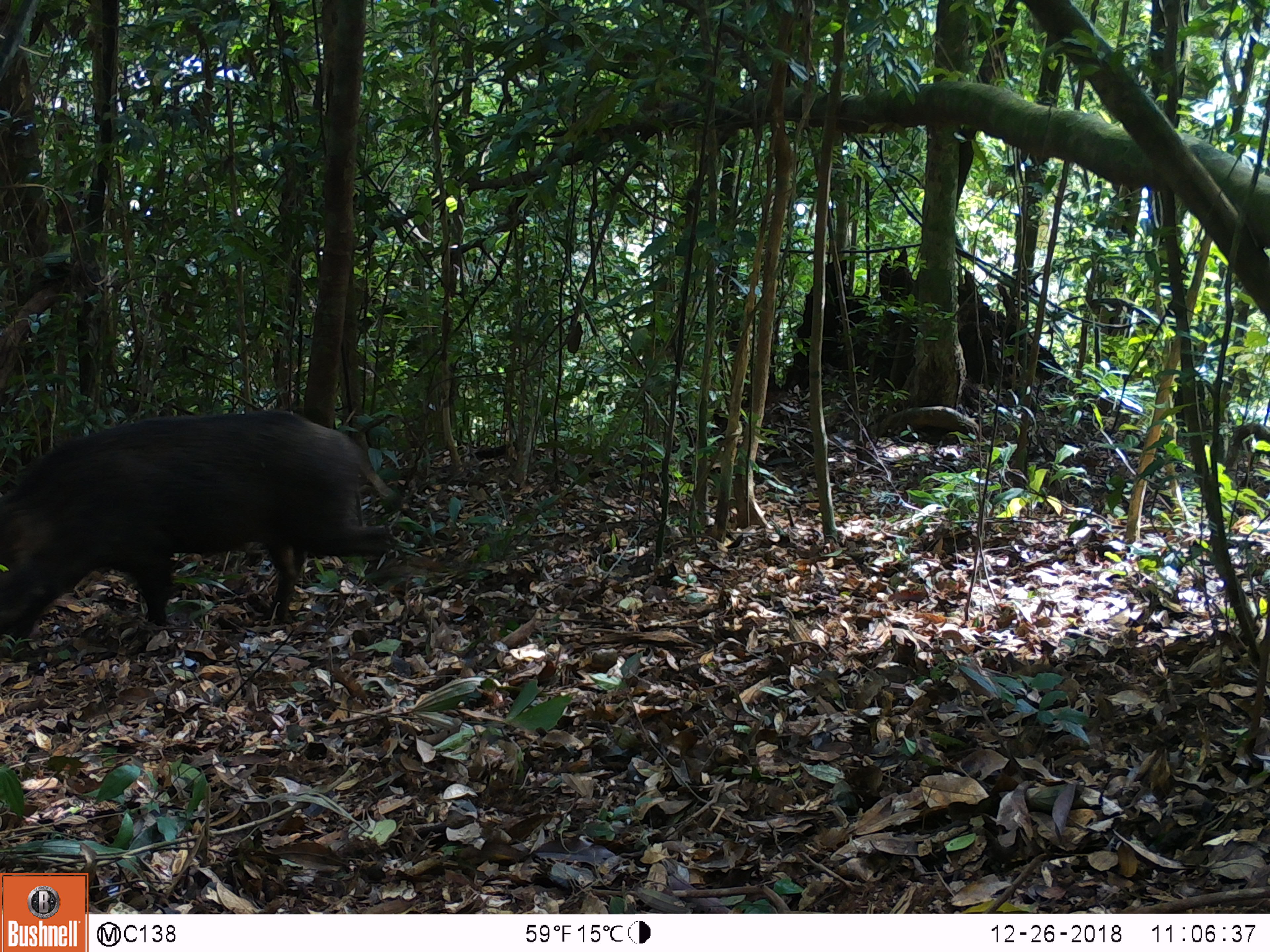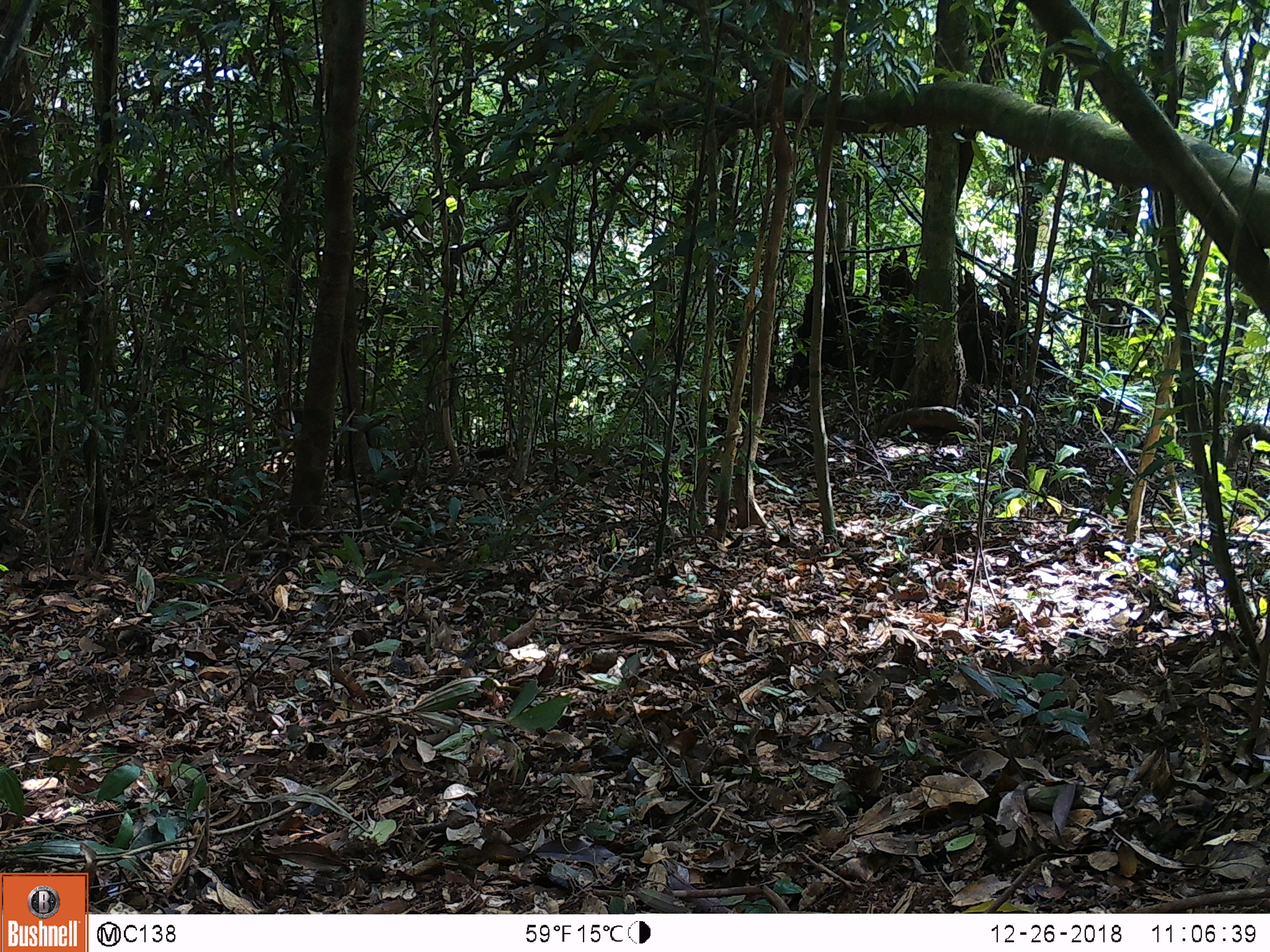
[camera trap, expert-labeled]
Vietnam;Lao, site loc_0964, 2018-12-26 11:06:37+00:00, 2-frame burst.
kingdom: Animalia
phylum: Chordata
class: Mammalia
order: Artiodactyla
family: Suidae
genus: Sus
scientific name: Sus scrofa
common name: eurasian wild pig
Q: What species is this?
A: Eurasian wild pig (Sus scrofa).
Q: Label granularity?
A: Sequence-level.